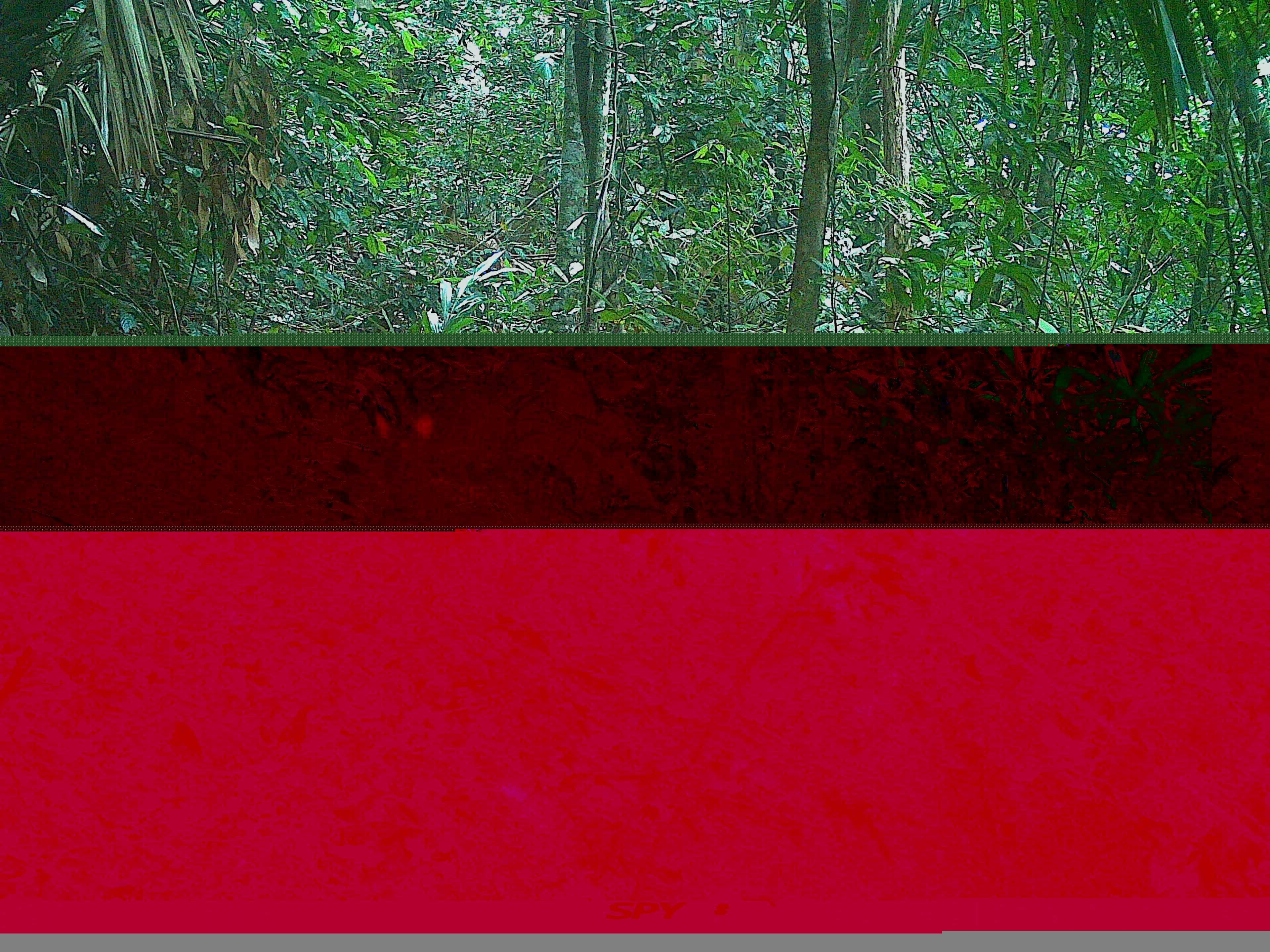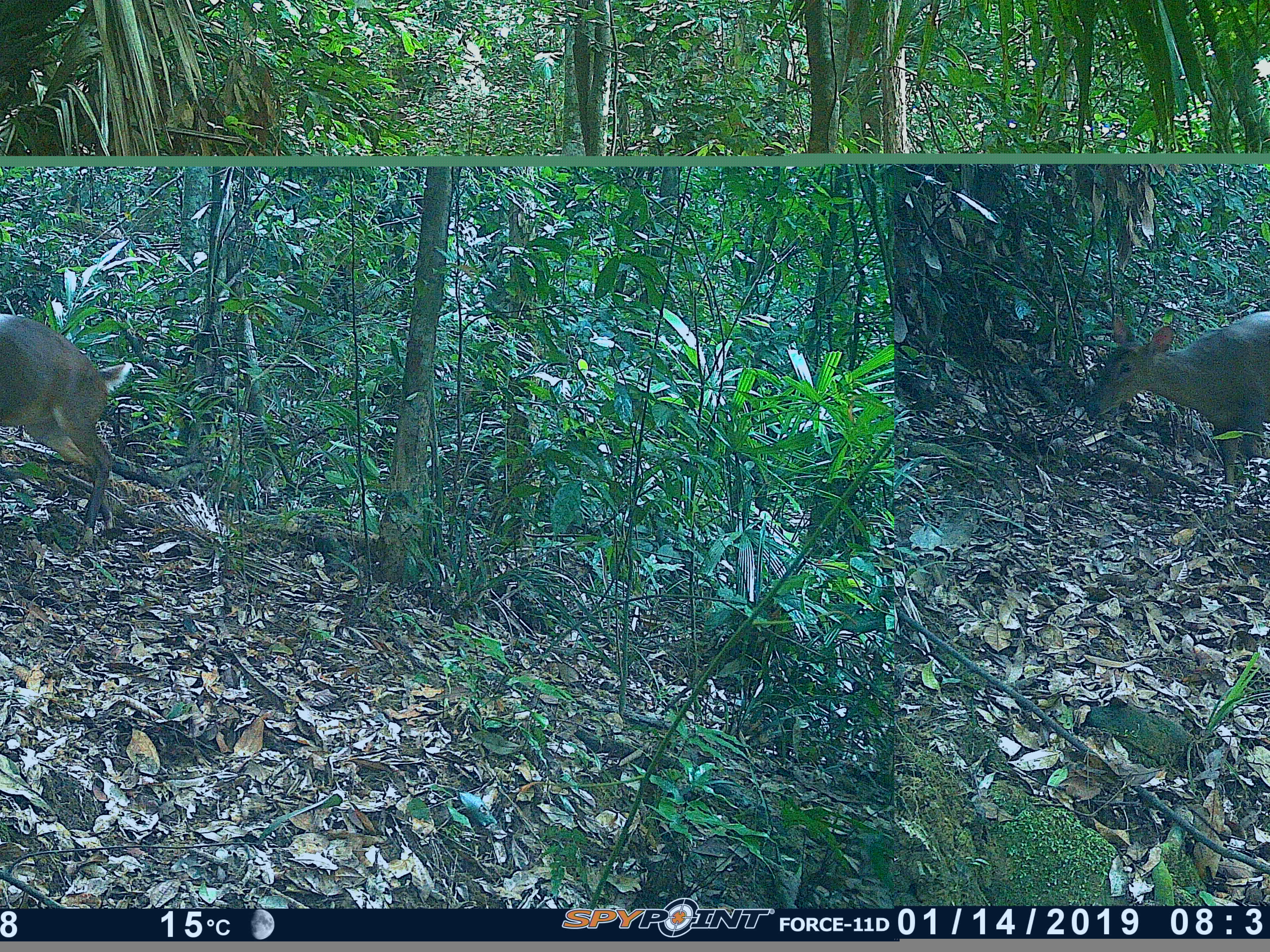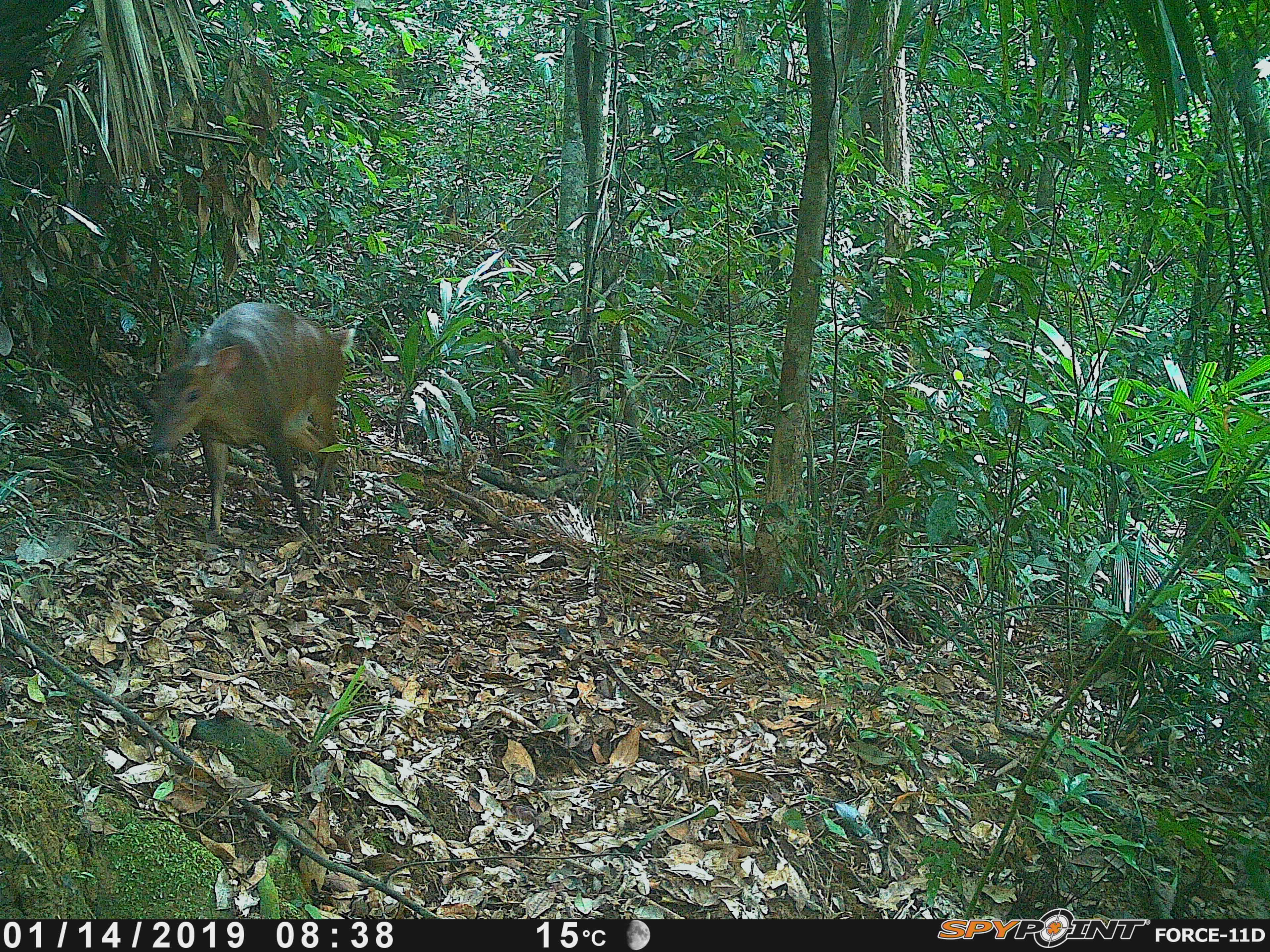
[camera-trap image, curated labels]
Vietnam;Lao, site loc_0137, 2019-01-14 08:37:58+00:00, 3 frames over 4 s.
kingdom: Animalia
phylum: Chordata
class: Mammalia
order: Artiodactyla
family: Cervidae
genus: Muntiacus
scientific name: Muntiacus vuquangensis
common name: large-antlered muntjac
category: large antlered muntjac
Large antlered muntjac (large-antlered muntjac) (Muntiacus vuquangensis). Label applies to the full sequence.